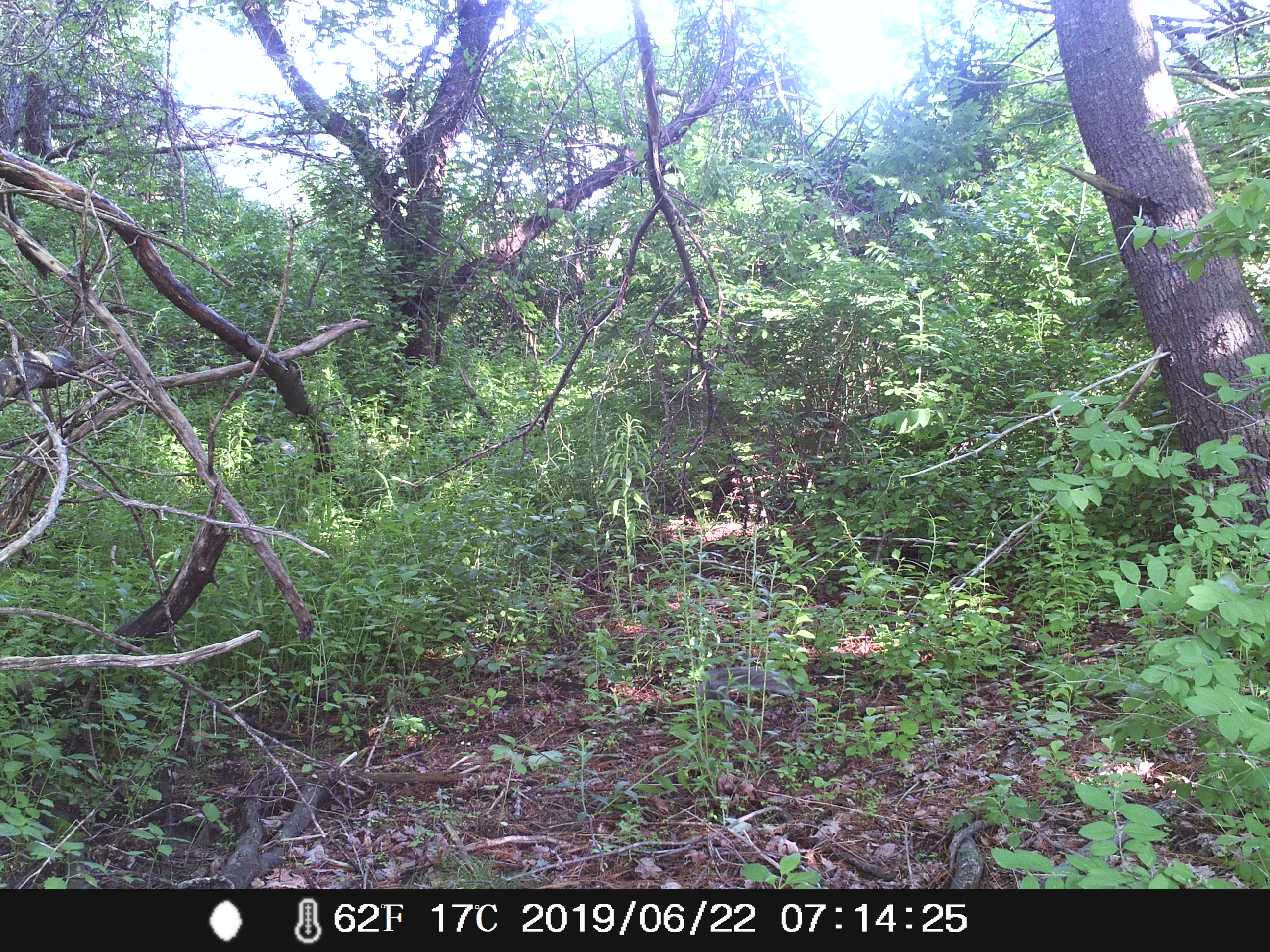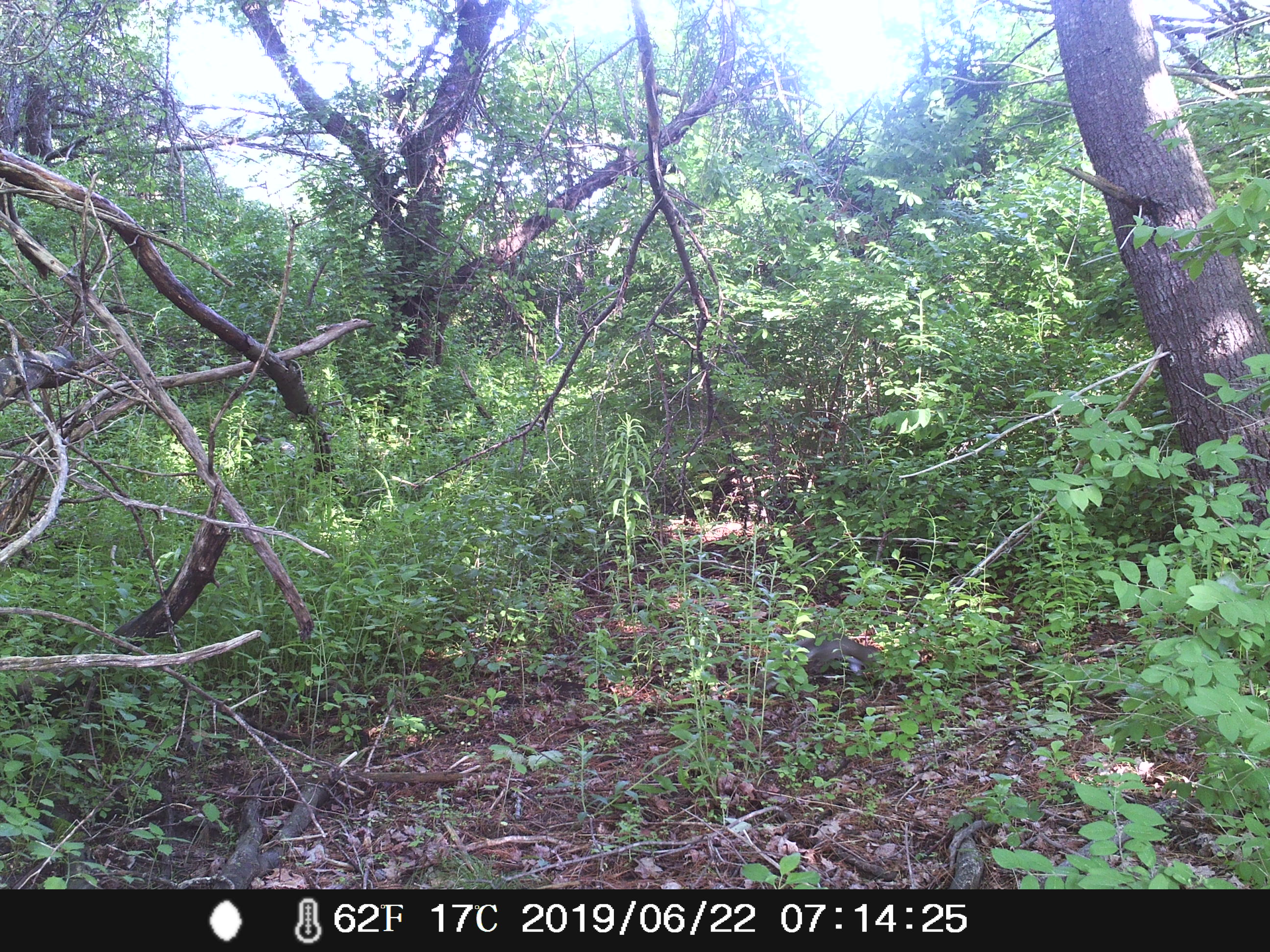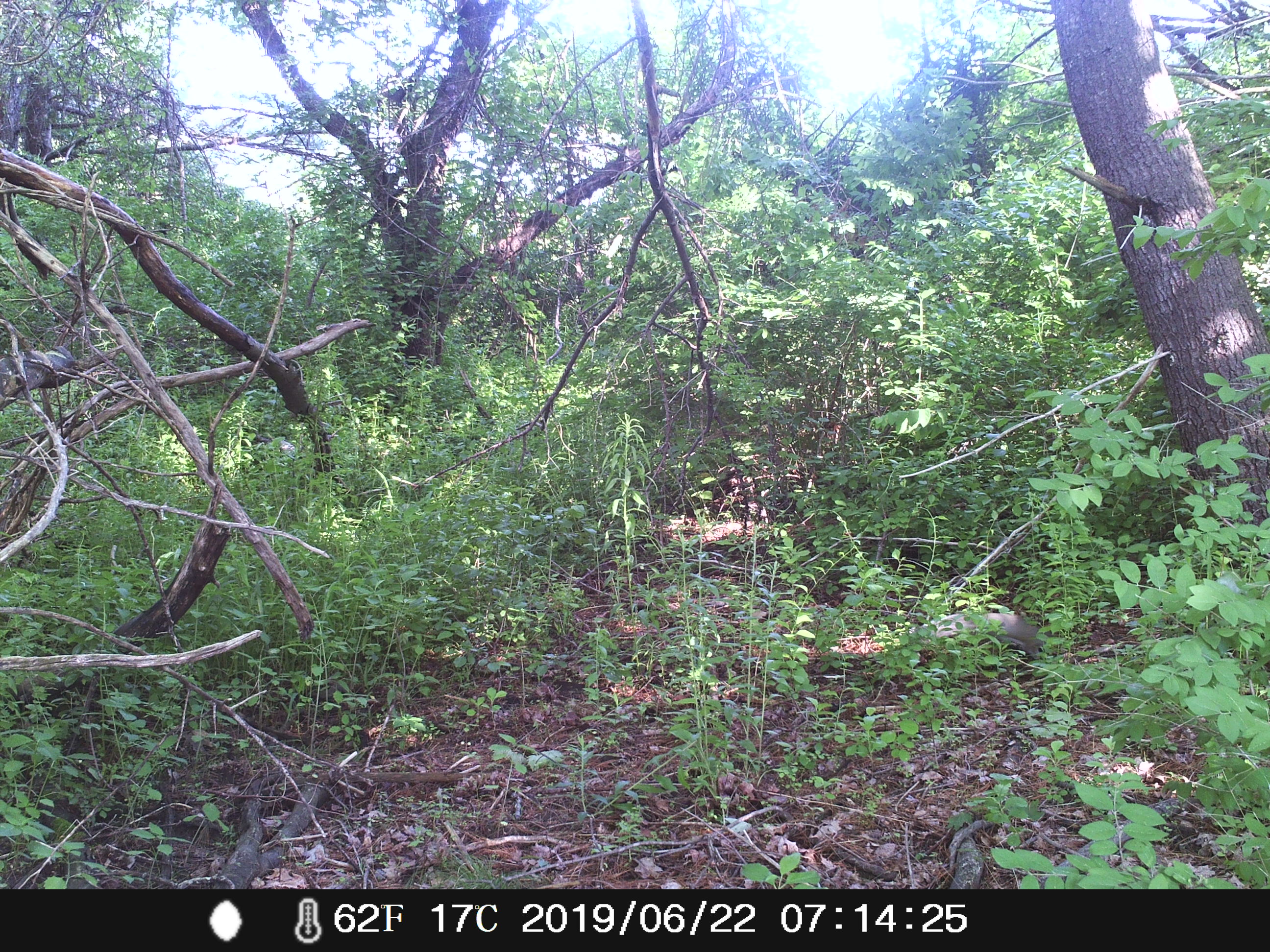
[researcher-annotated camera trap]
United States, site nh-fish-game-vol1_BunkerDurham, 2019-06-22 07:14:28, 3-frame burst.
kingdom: Animalia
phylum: Chordata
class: Mammalia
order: Rodentia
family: Sciuridae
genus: Sciurus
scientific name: Sciurus carolinensis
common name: gray squirrel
Gray squirrel (Sciurus carolinensis).